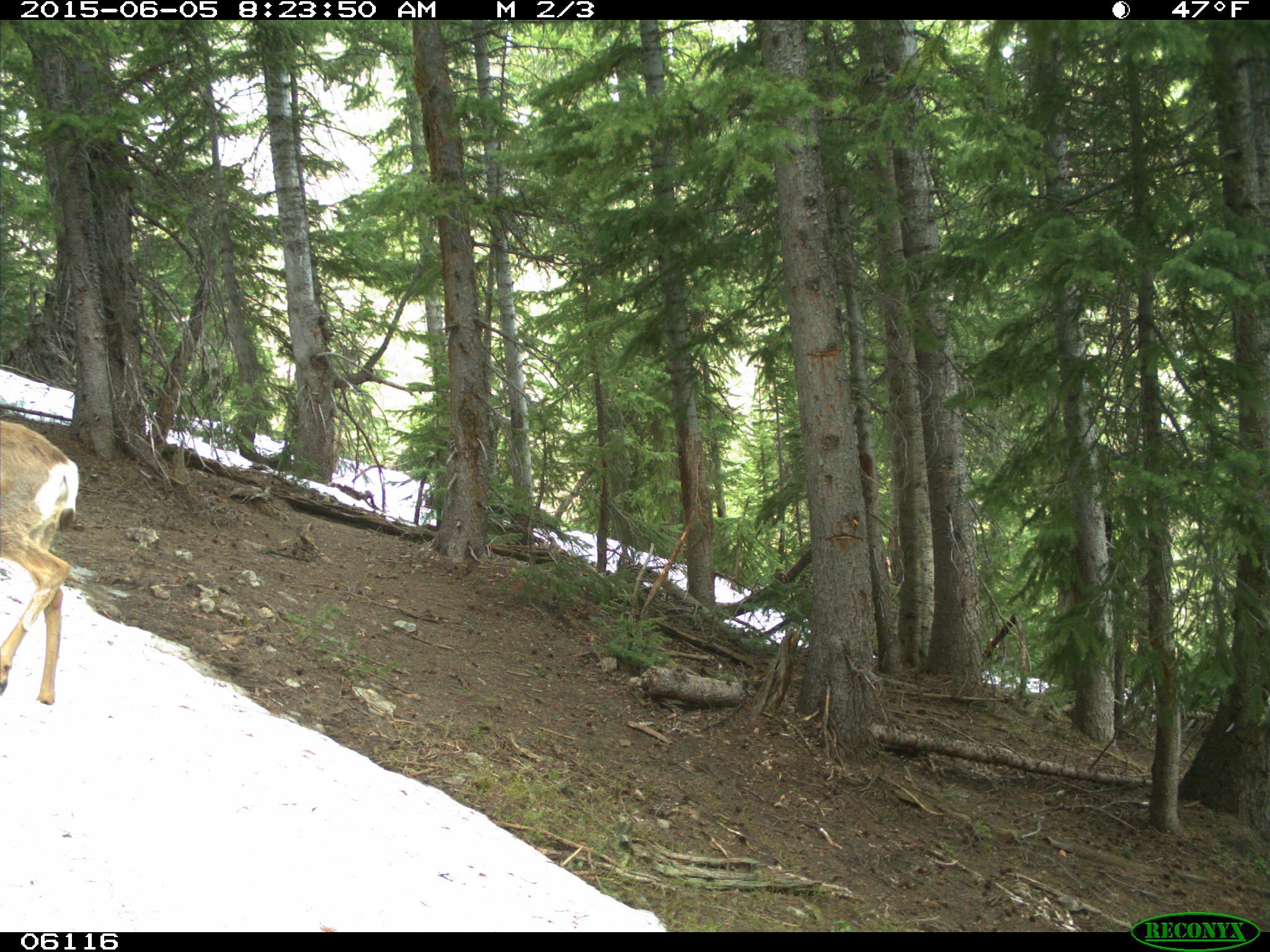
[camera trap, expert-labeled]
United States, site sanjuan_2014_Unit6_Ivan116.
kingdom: Animalia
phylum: Chordata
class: Mammalia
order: Artiodactyla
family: Cervidae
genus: Odocoileus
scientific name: Odocoileus hemionus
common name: mule deer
Odocoileus hemionus (mule deer).